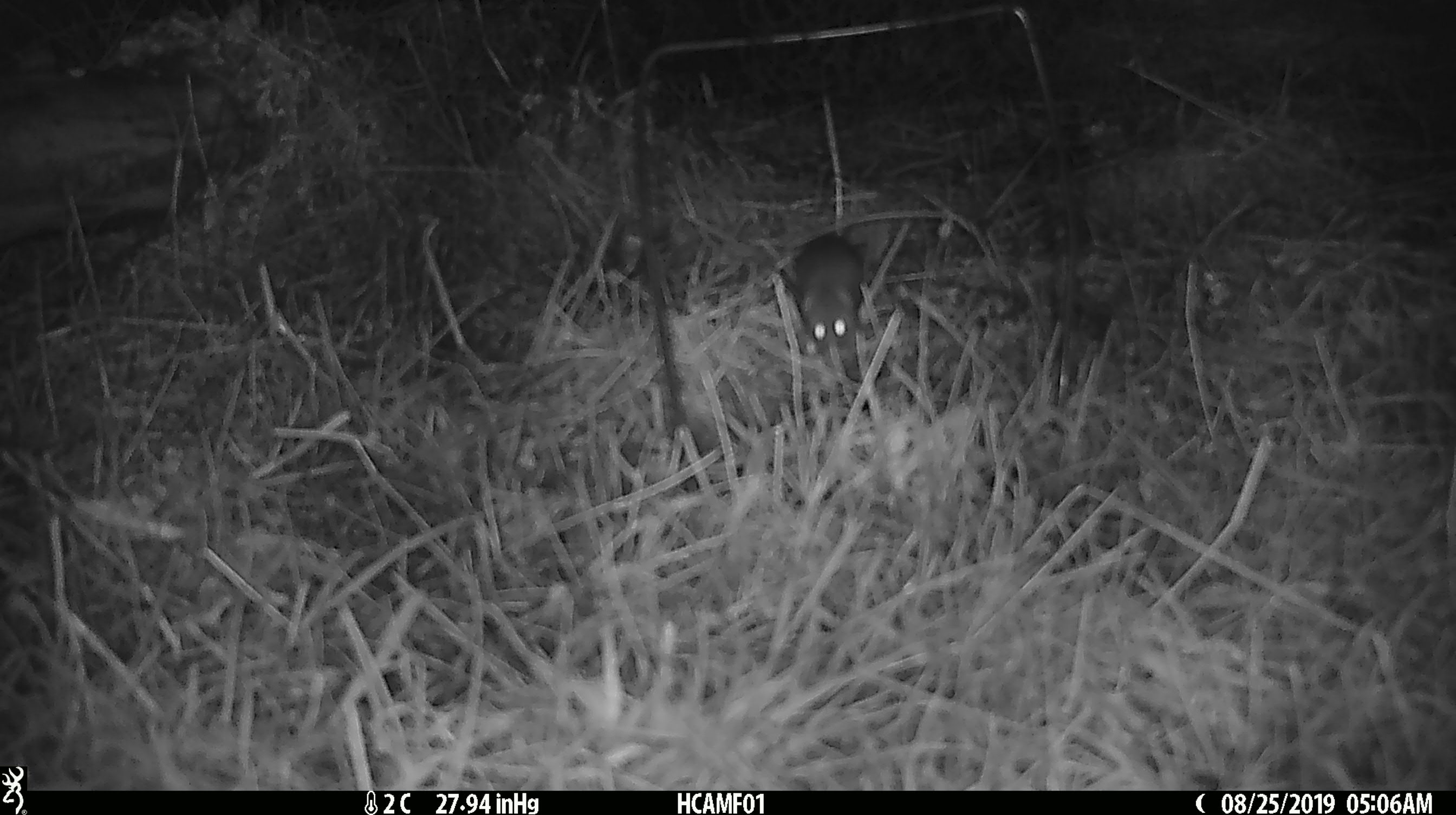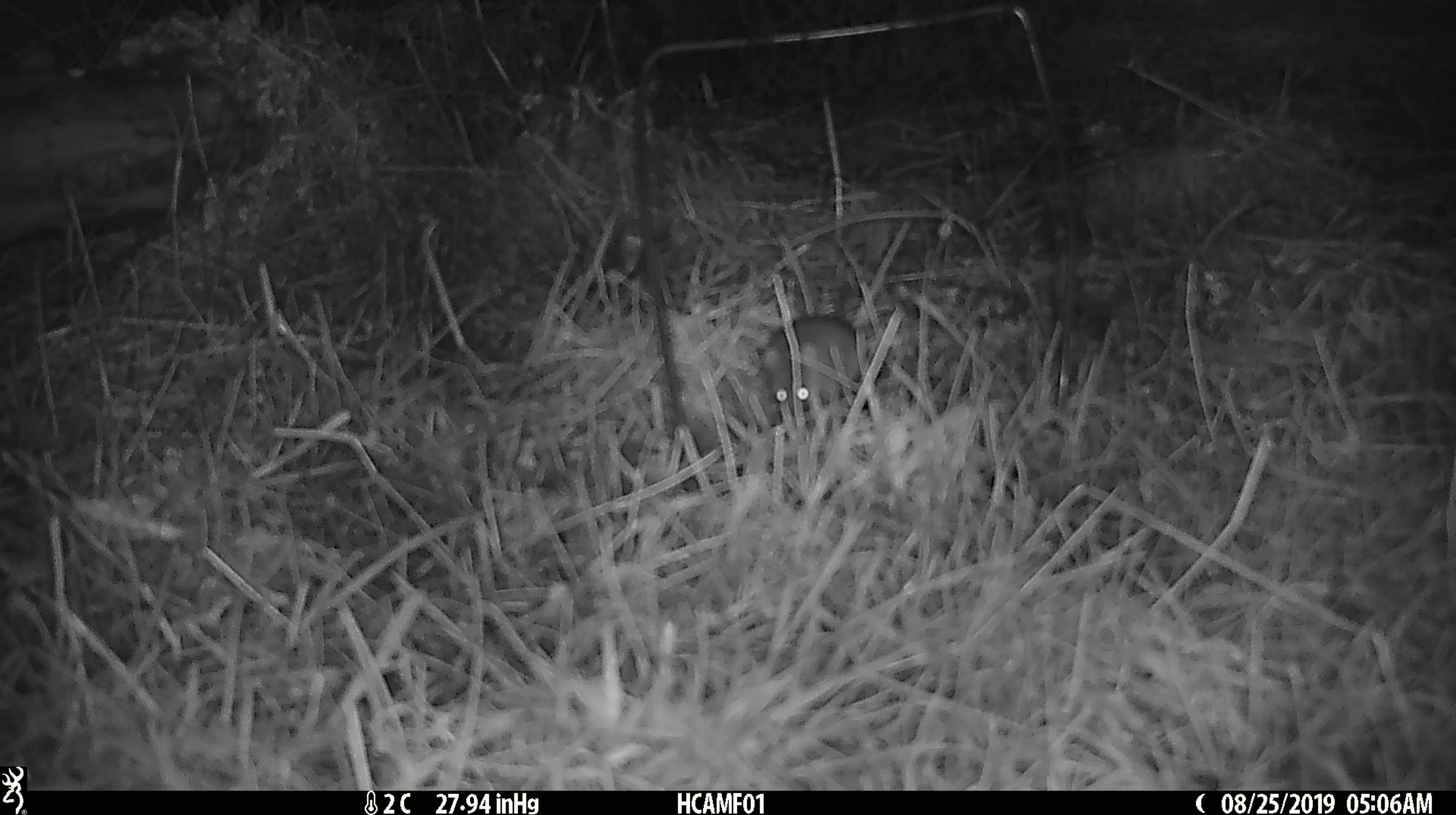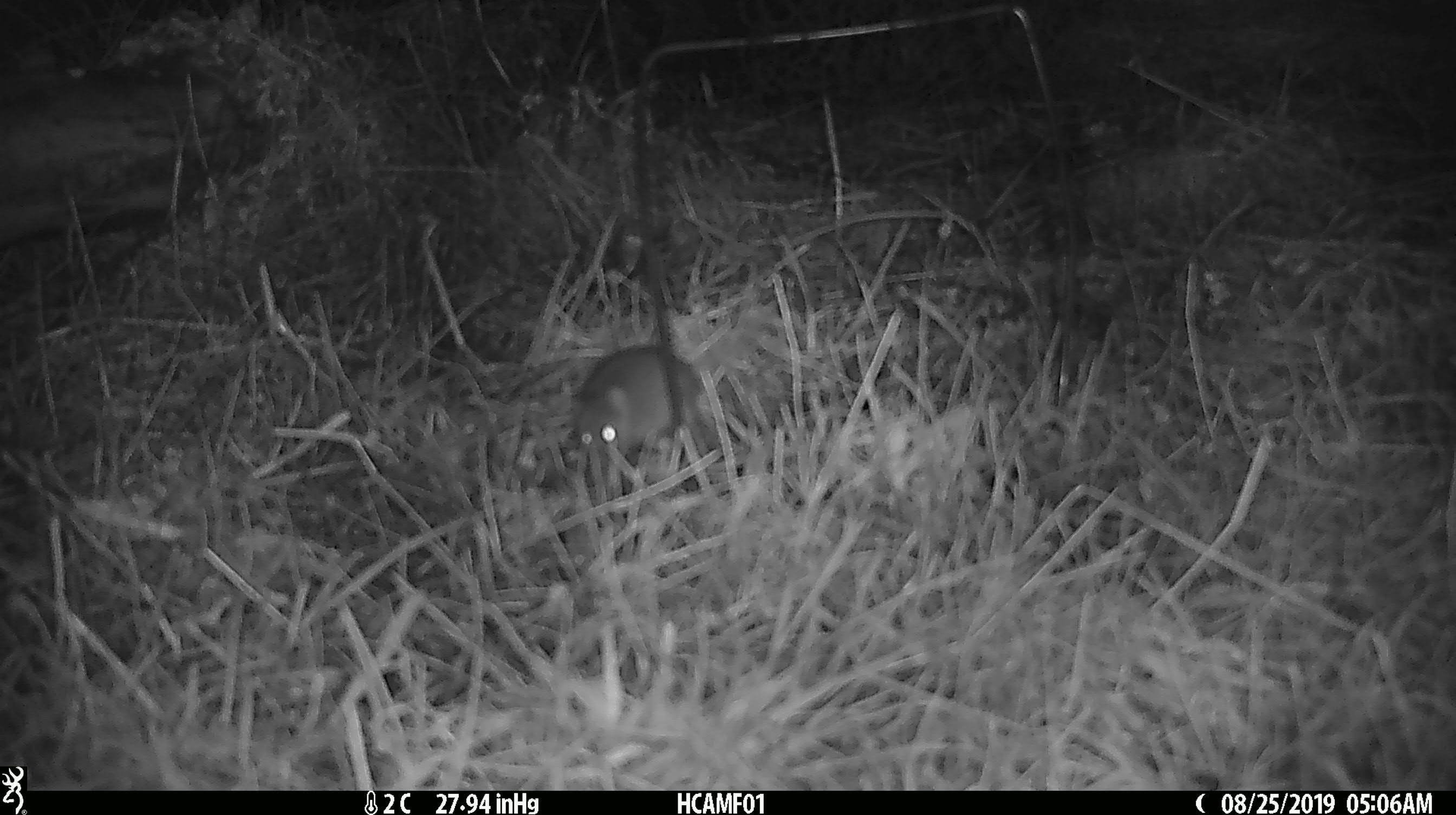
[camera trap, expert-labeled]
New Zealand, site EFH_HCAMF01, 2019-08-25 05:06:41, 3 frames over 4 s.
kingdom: Animalia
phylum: Chordata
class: Mammalia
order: Rodentia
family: Muridae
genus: Mus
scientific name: Mus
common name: mouse